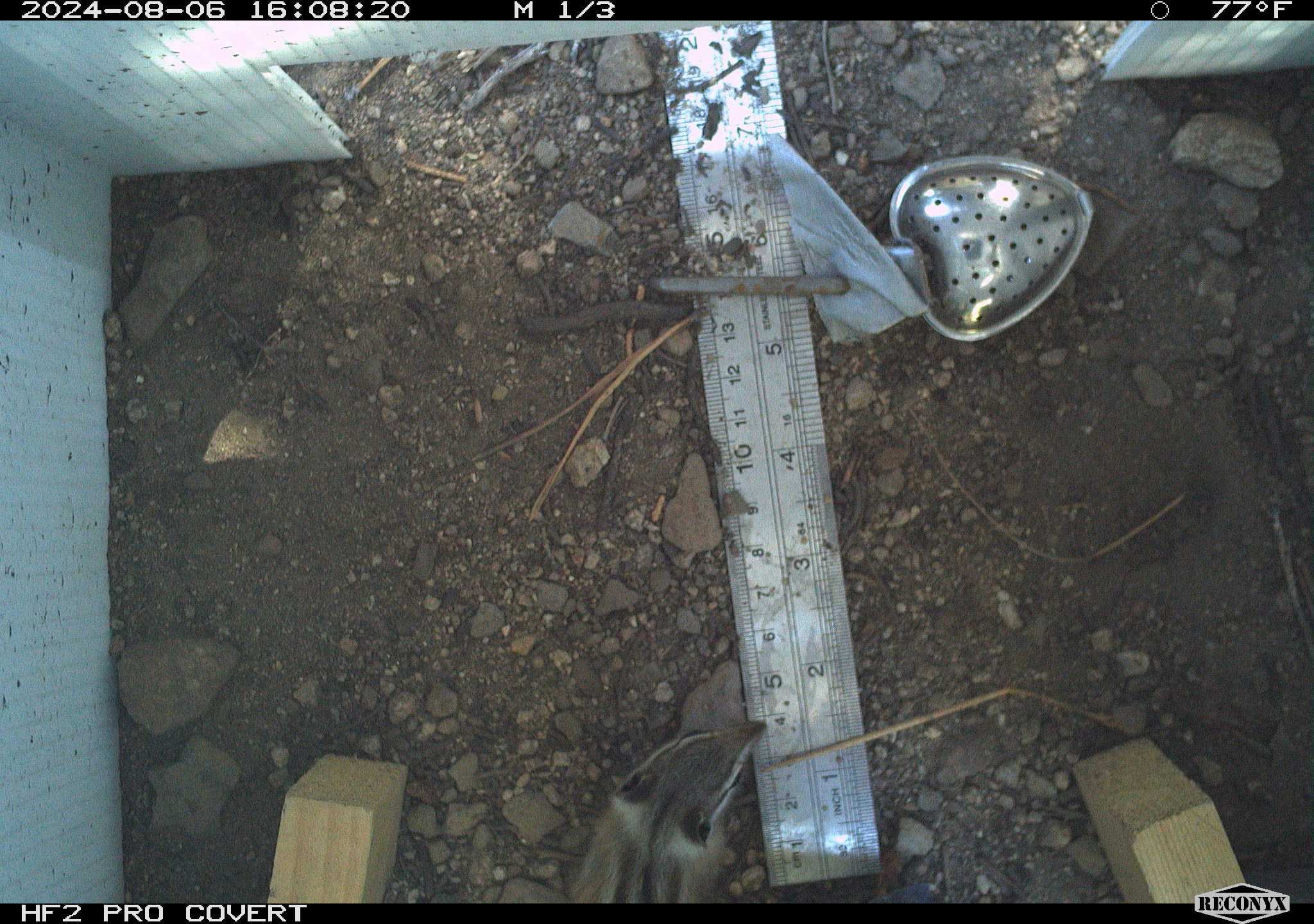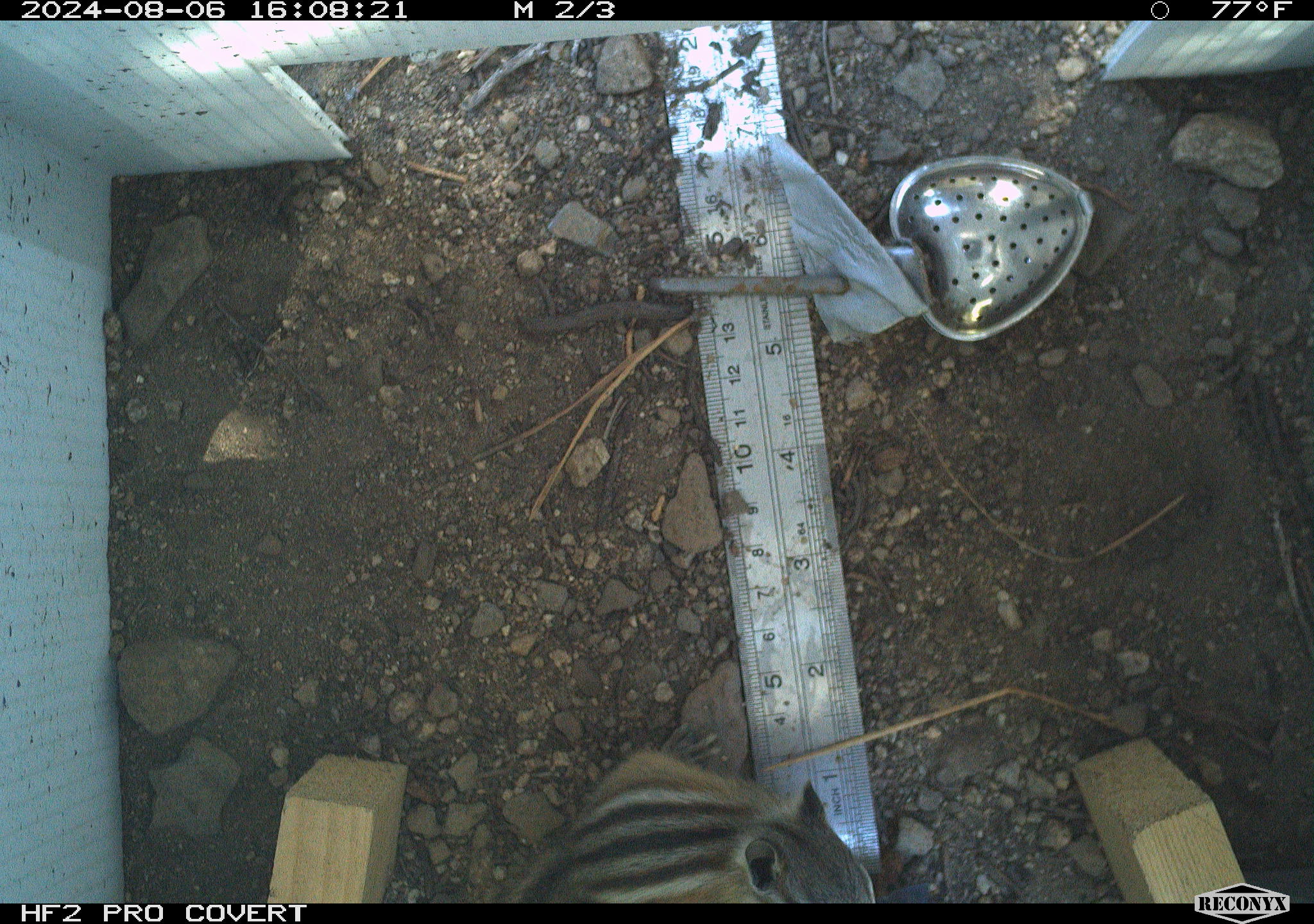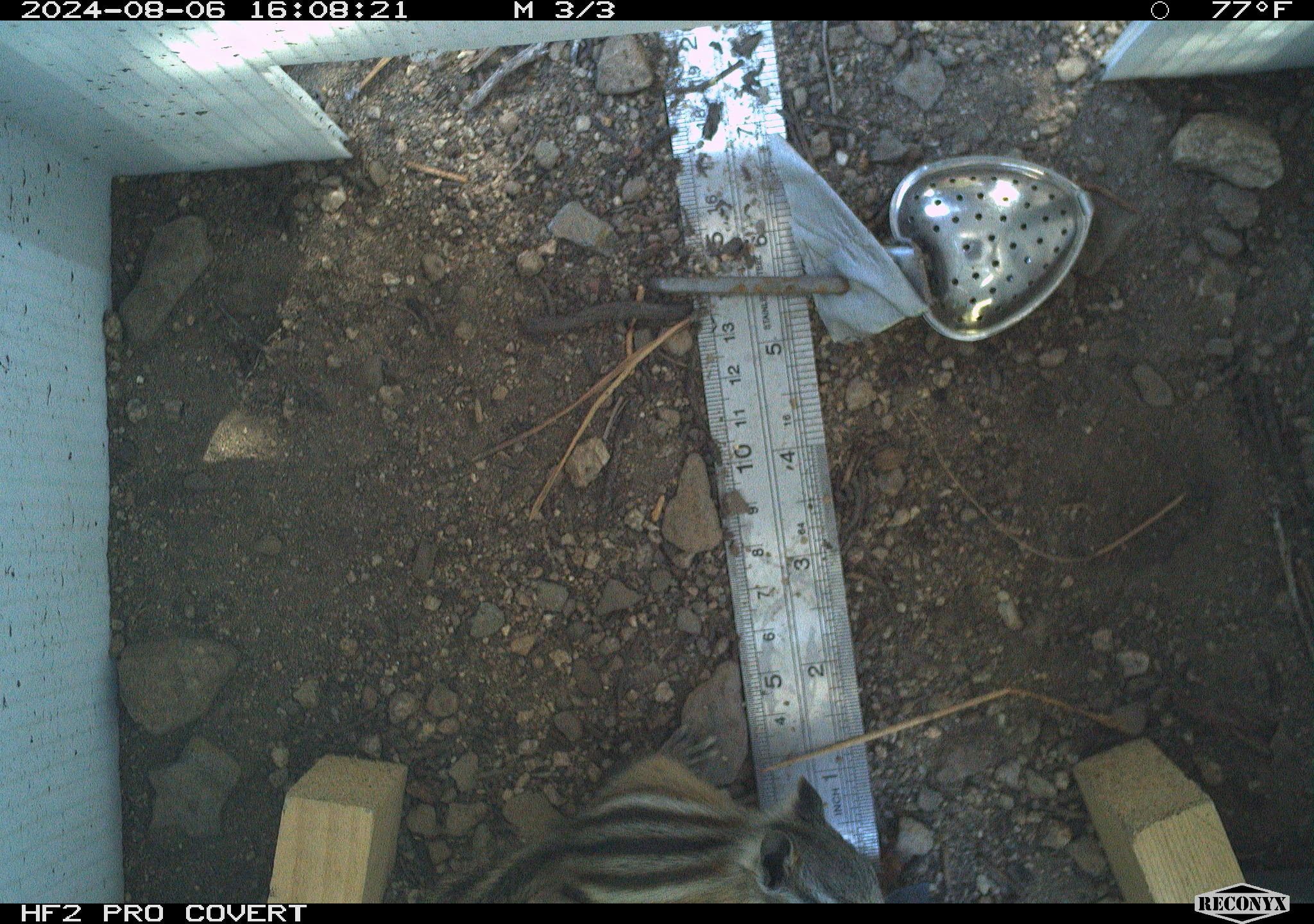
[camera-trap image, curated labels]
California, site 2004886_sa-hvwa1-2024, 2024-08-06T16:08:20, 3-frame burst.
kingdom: Animalia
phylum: Chordata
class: Mammalia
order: Rodentia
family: Sciuridae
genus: Neotamias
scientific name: Neotamias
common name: western chipmunks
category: neotamias species